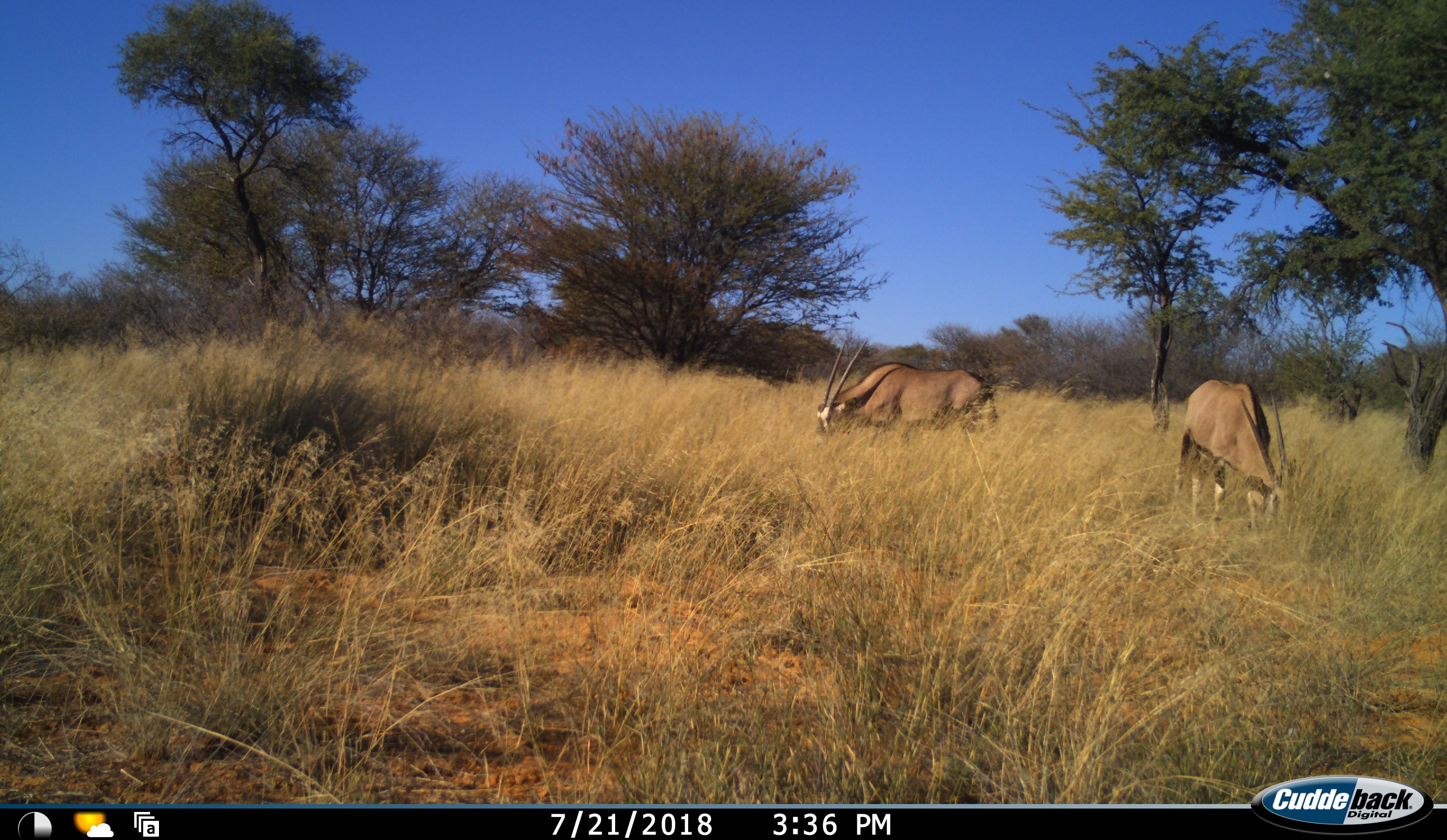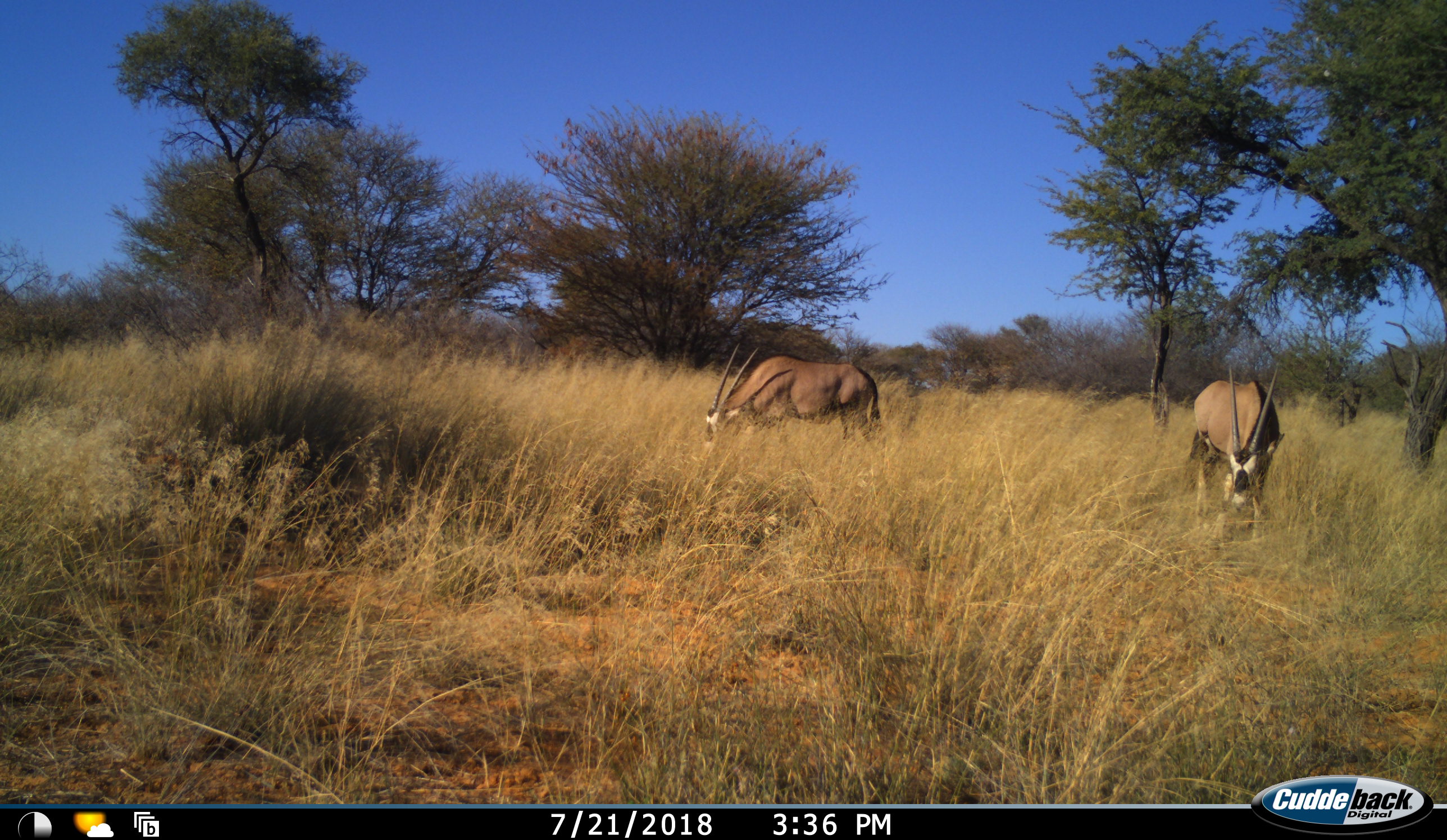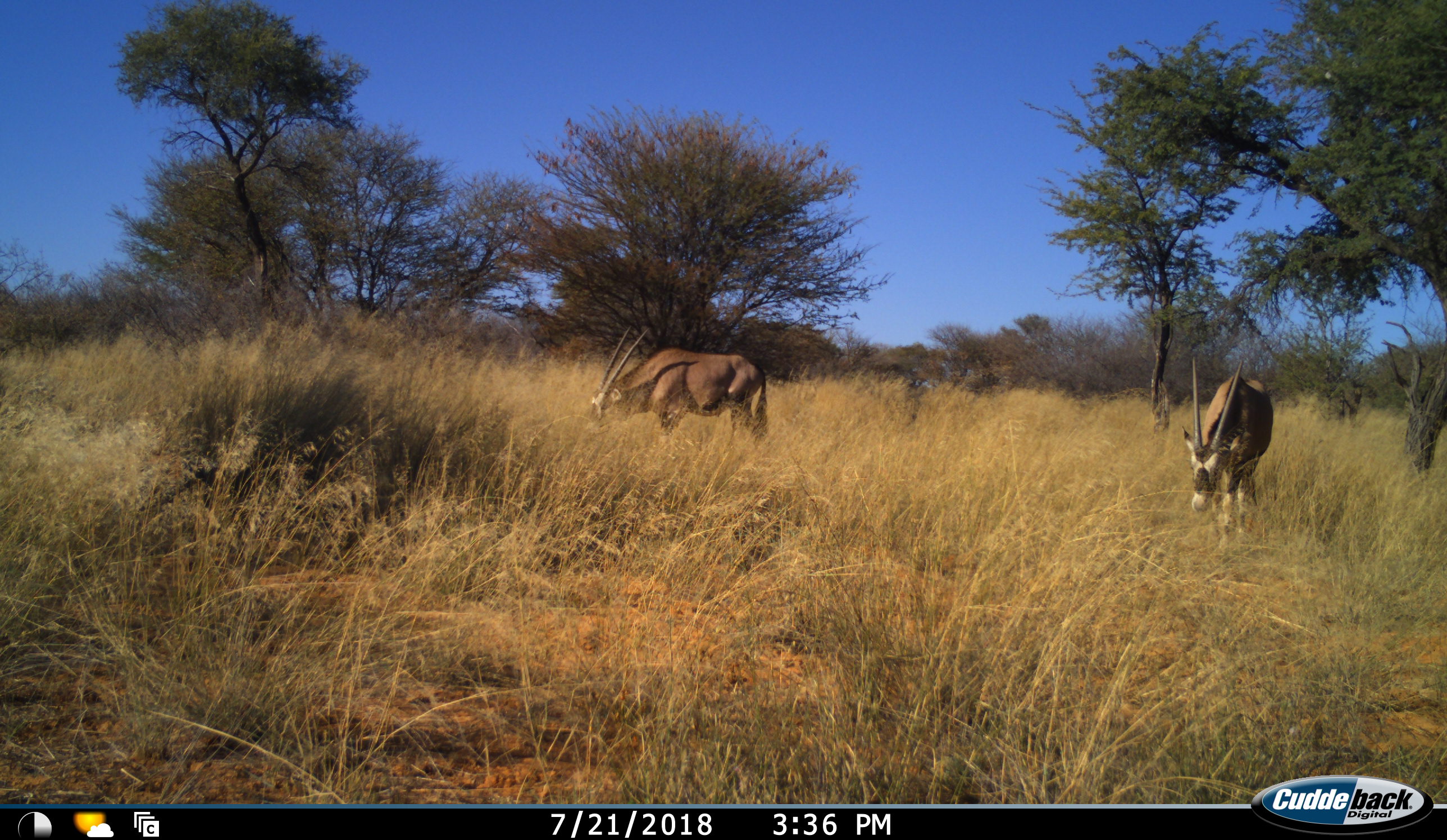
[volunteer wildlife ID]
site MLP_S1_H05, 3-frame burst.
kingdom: Animalia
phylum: Chordata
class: Mammalia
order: Artiodactyla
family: Bovidae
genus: Oryx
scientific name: Oryx gazella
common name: gemsbok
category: oryx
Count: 2.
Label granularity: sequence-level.